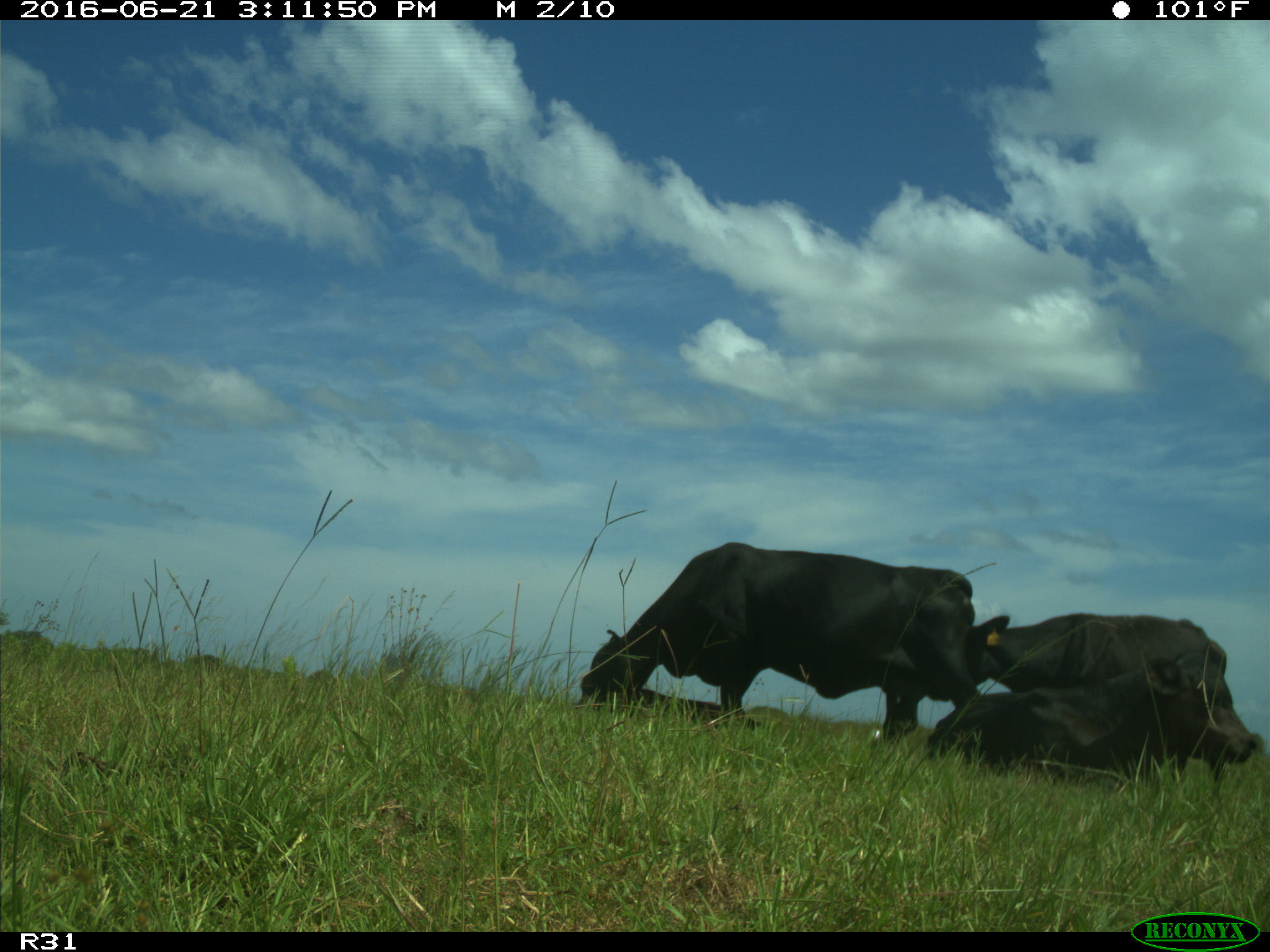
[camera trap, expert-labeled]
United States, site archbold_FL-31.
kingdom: Animalia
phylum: Chordata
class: Mammalia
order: Artiodactyla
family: Bovidae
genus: Bos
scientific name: Bos taurus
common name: domestic cow